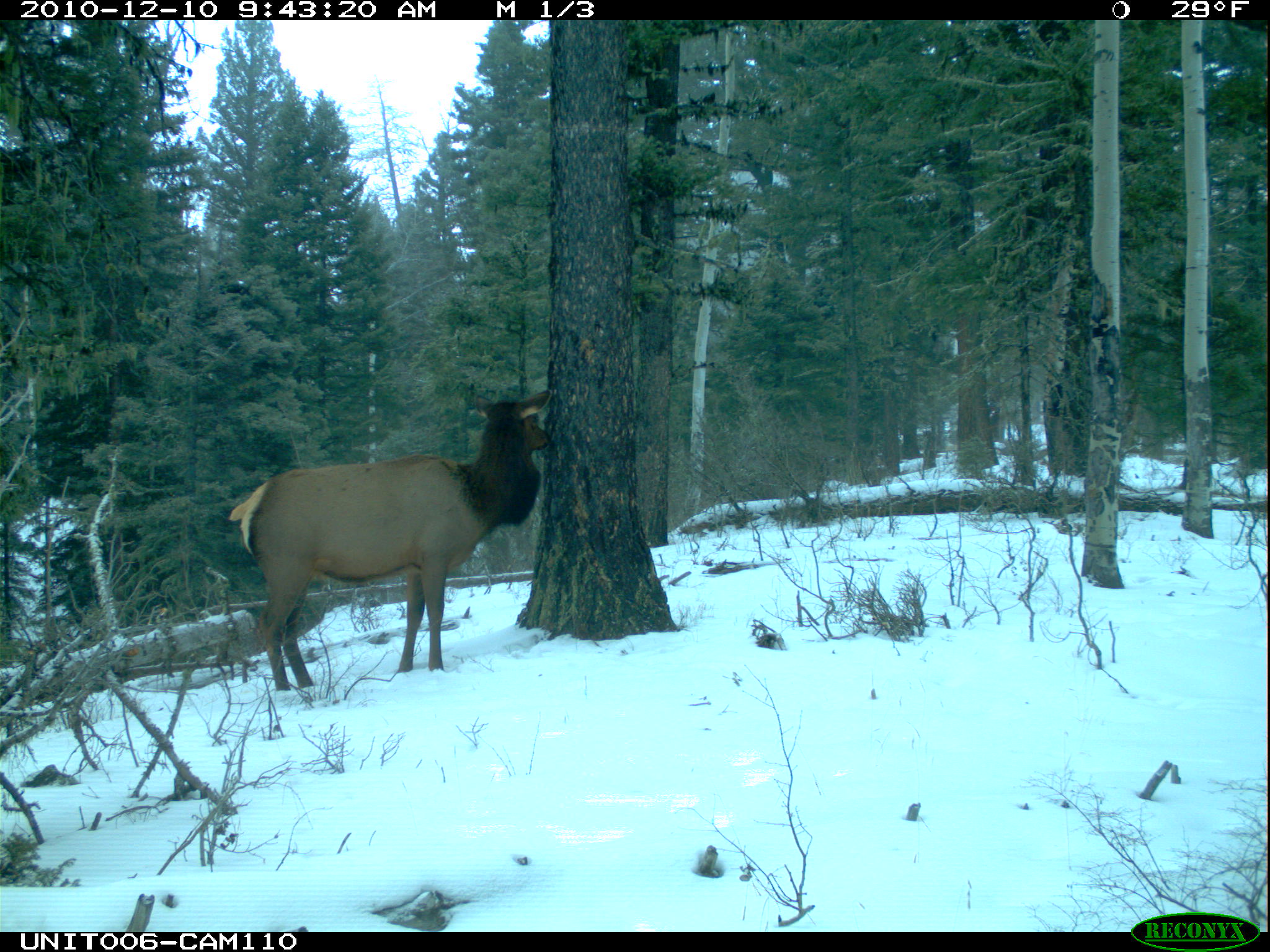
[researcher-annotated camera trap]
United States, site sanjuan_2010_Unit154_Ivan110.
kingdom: Animalia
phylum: Chordata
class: Mammalia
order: Artiodactyla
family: Cervidae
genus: Cervus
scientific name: Cervus elaphus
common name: red deer